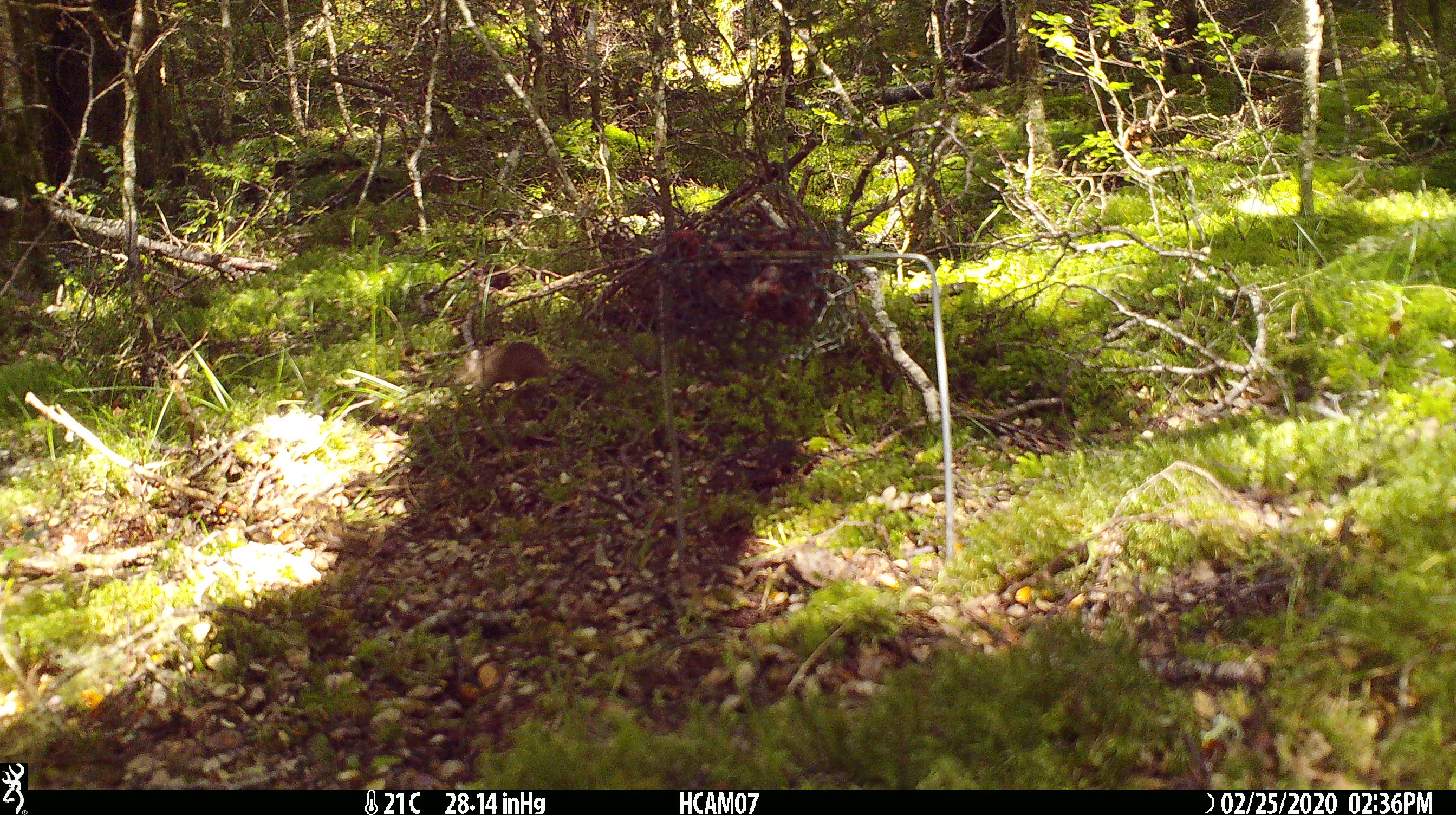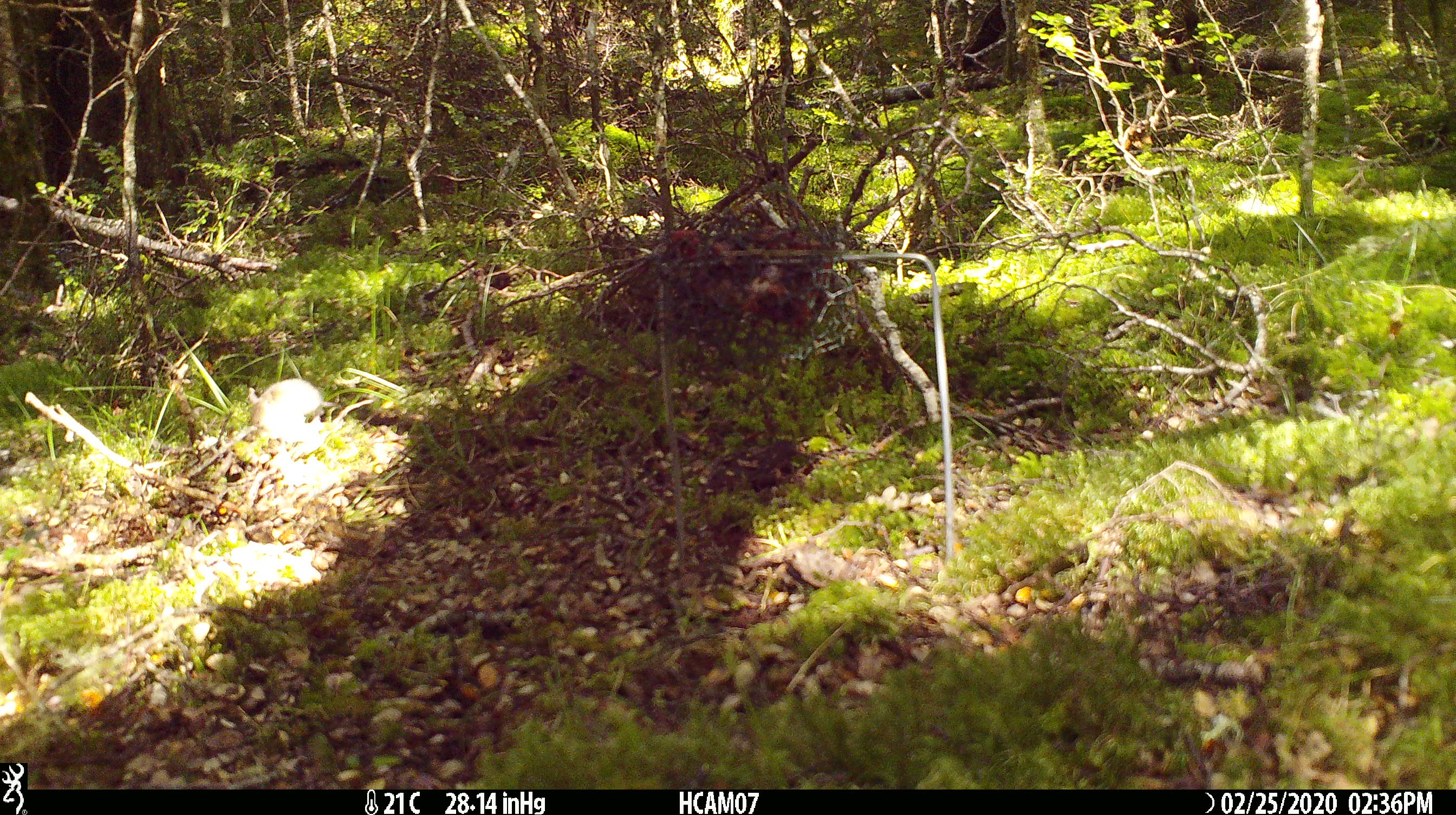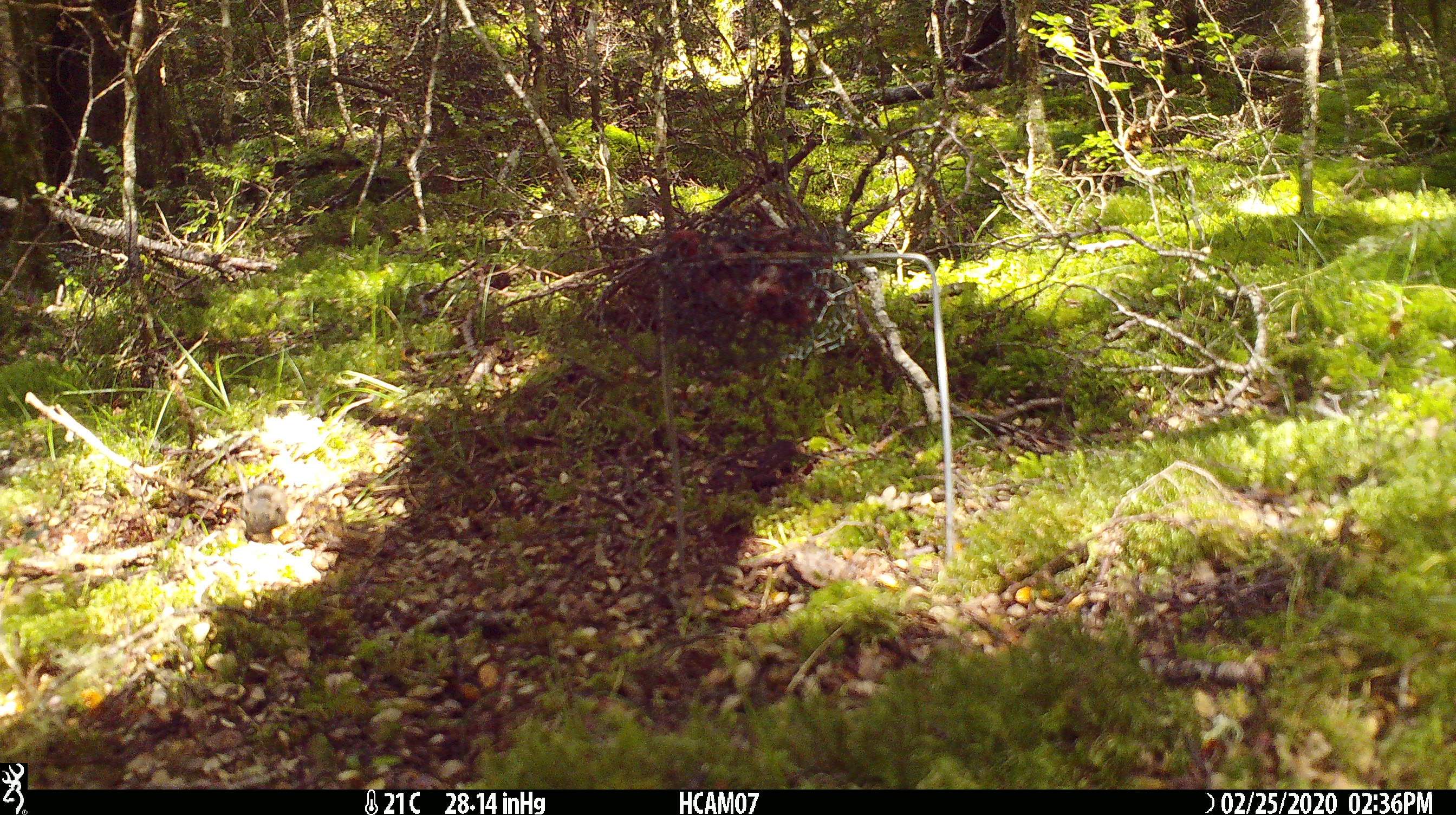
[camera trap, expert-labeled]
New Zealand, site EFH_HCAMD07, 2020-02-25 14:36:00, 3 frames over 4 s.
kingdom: Animalia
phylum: Chordata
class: Mammalia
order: Rodentia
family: Muridae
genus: Mus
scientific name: Mus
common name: mouse